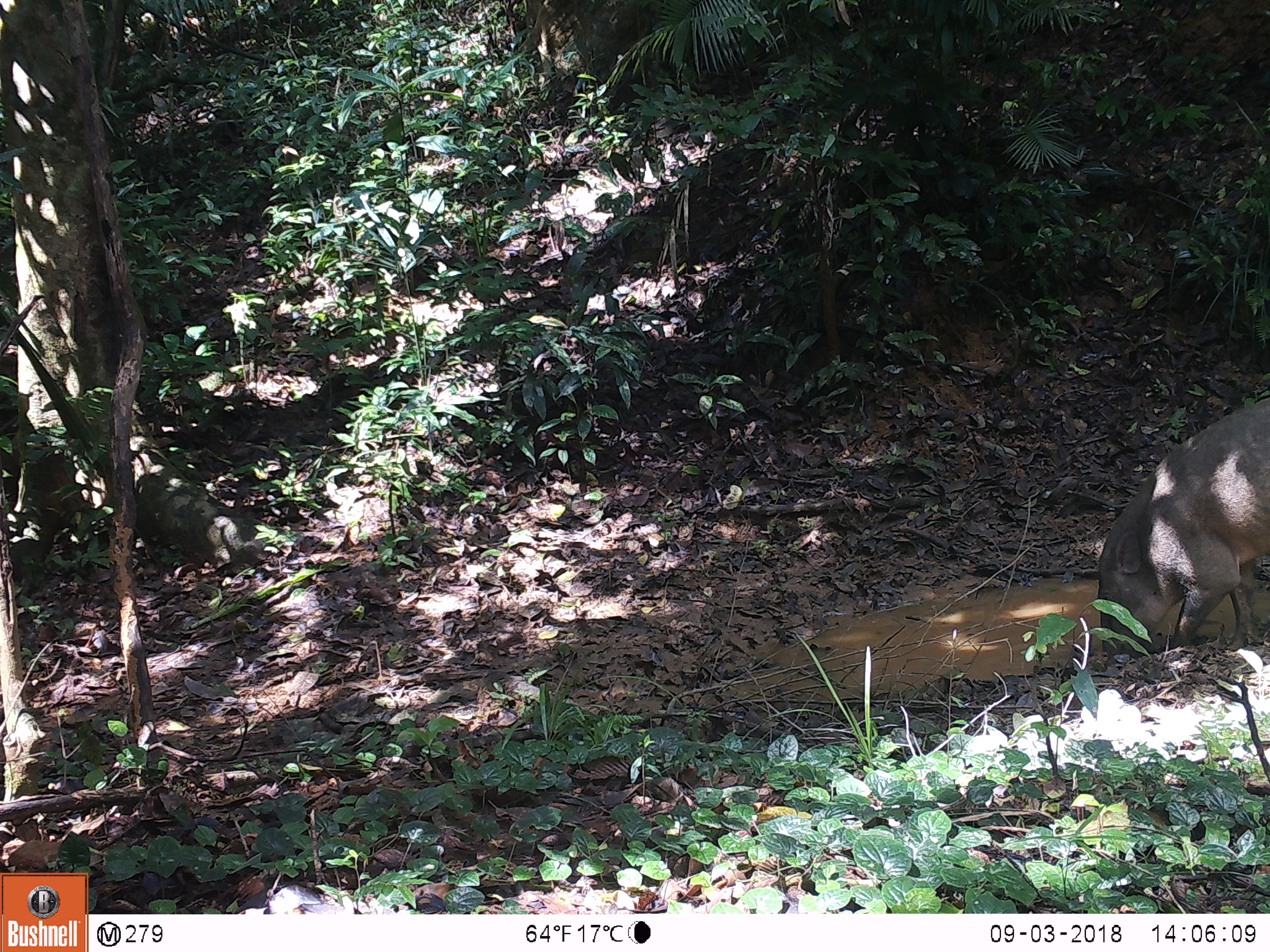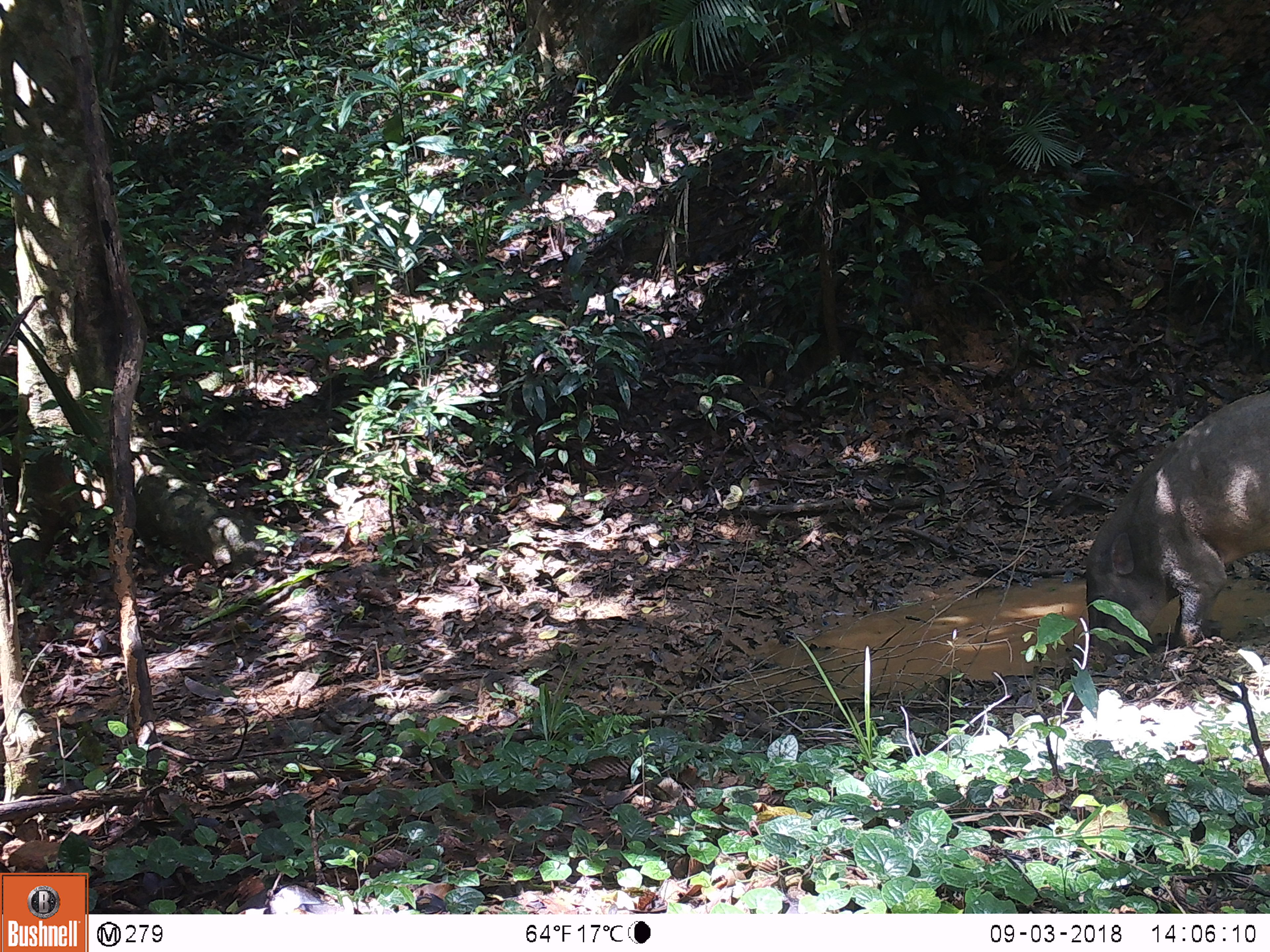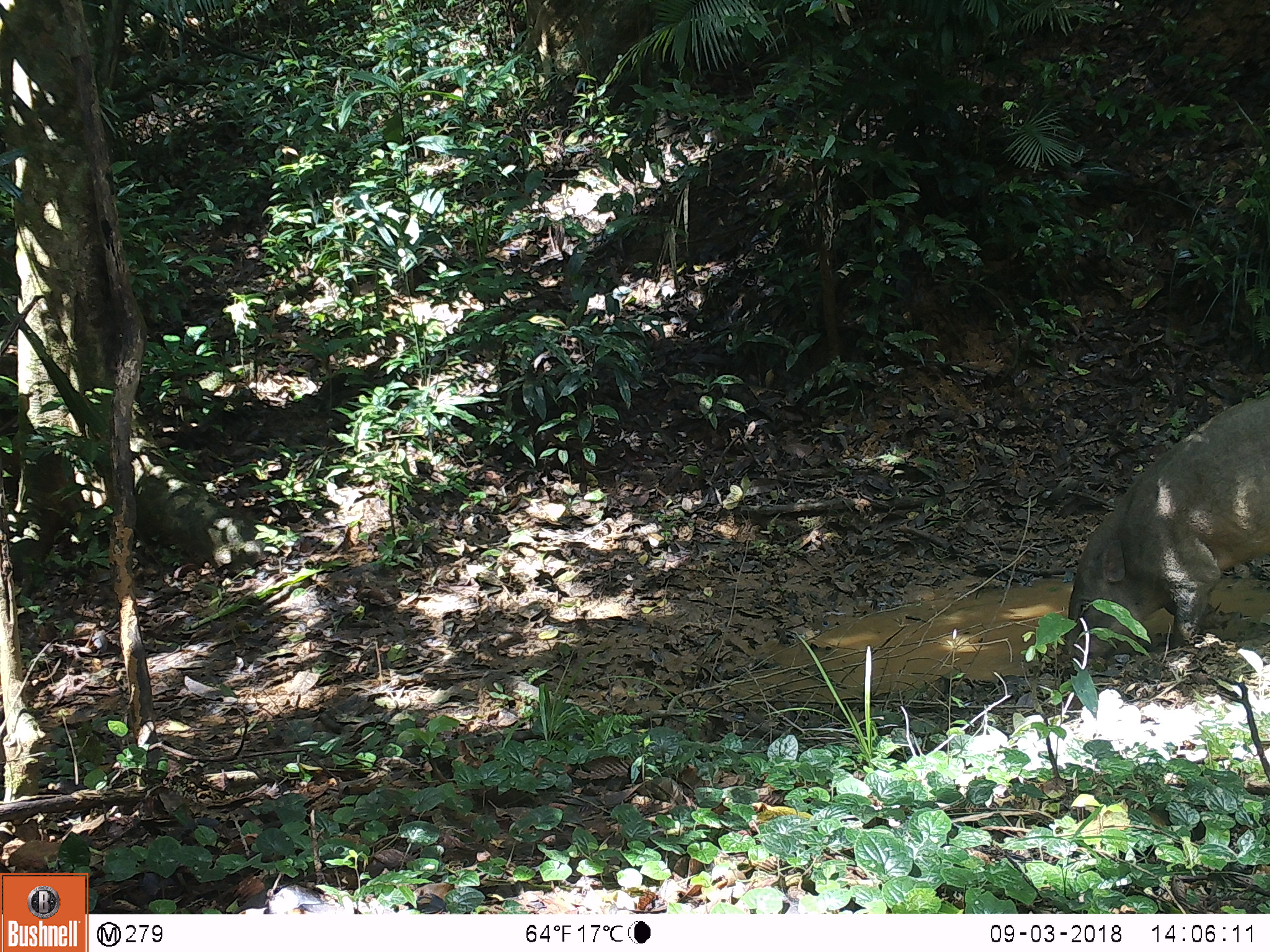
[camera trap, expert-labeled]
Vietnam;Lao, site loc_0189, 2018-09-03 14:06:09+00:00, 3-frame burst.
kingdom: Animalia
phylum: Chordata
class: Mammalia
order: Artiodactyla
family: Suidae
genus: Sus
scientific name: Sus scrofa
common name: eurasian wild pig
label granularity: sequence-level